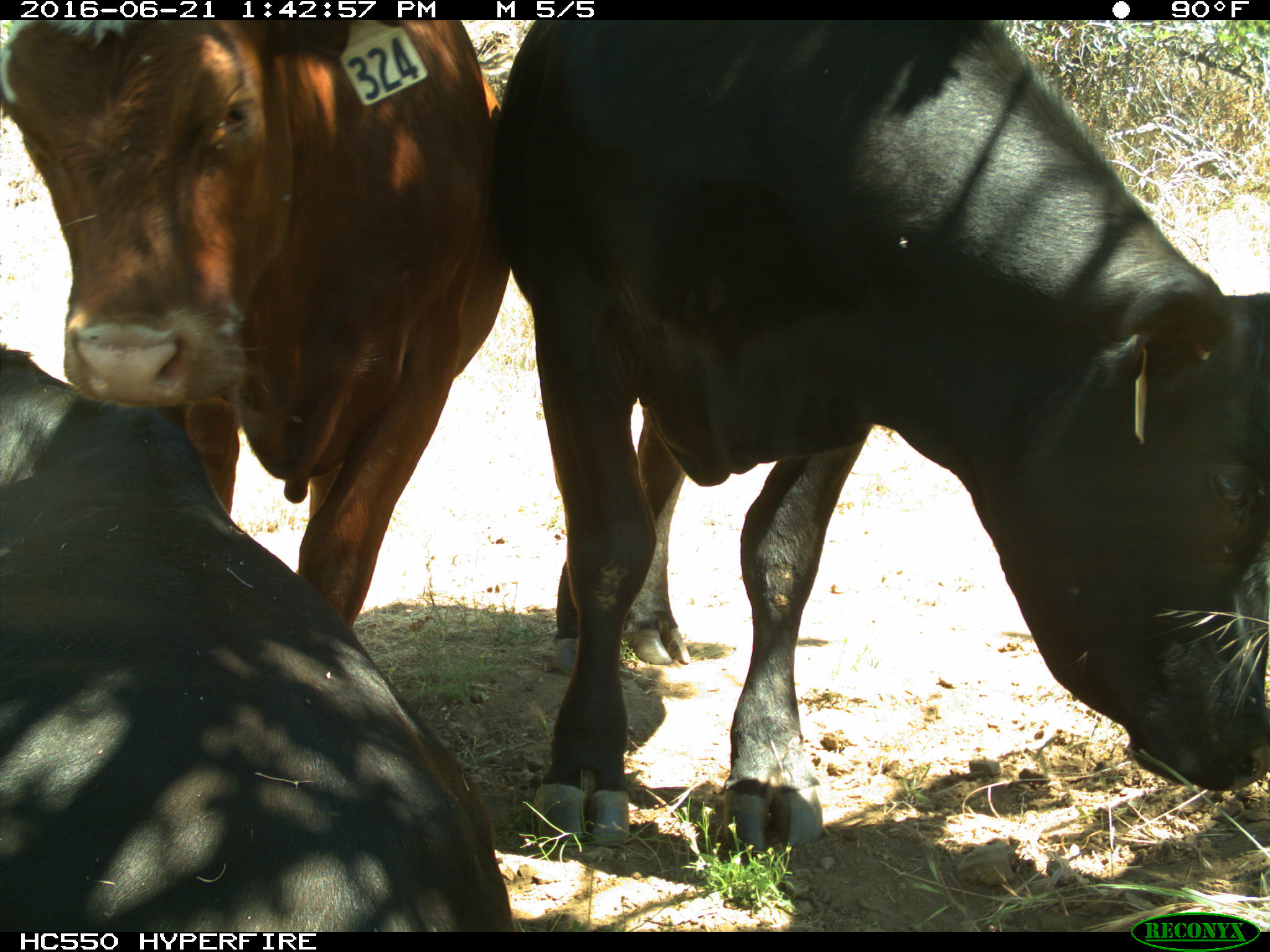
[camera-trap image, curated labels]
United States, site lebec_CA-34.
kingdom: Animalia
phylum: Chordata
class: Mammalia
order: Artiodactyla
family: Bovidae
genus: Bos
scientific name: Bos taurus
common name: domestic cow